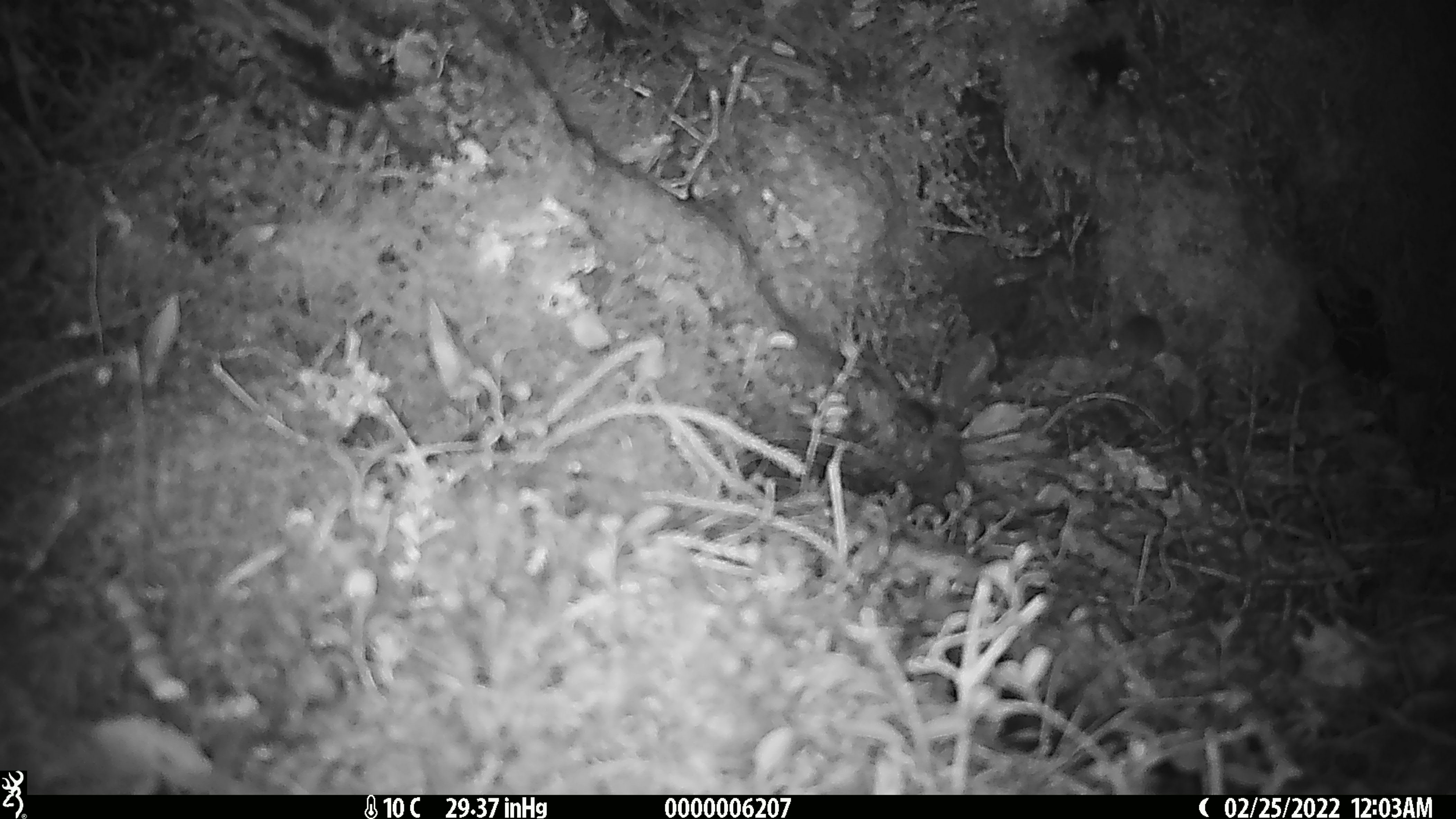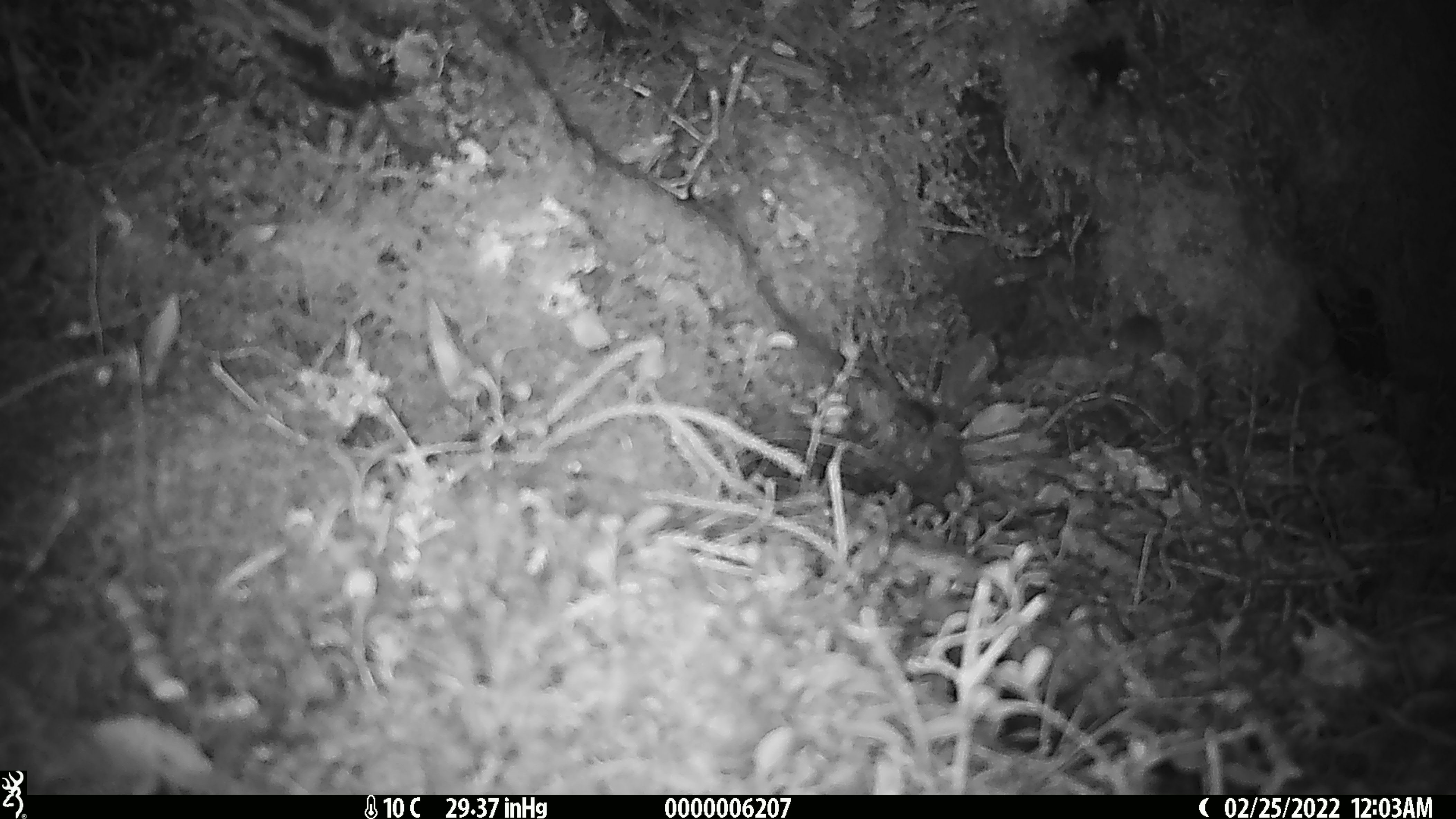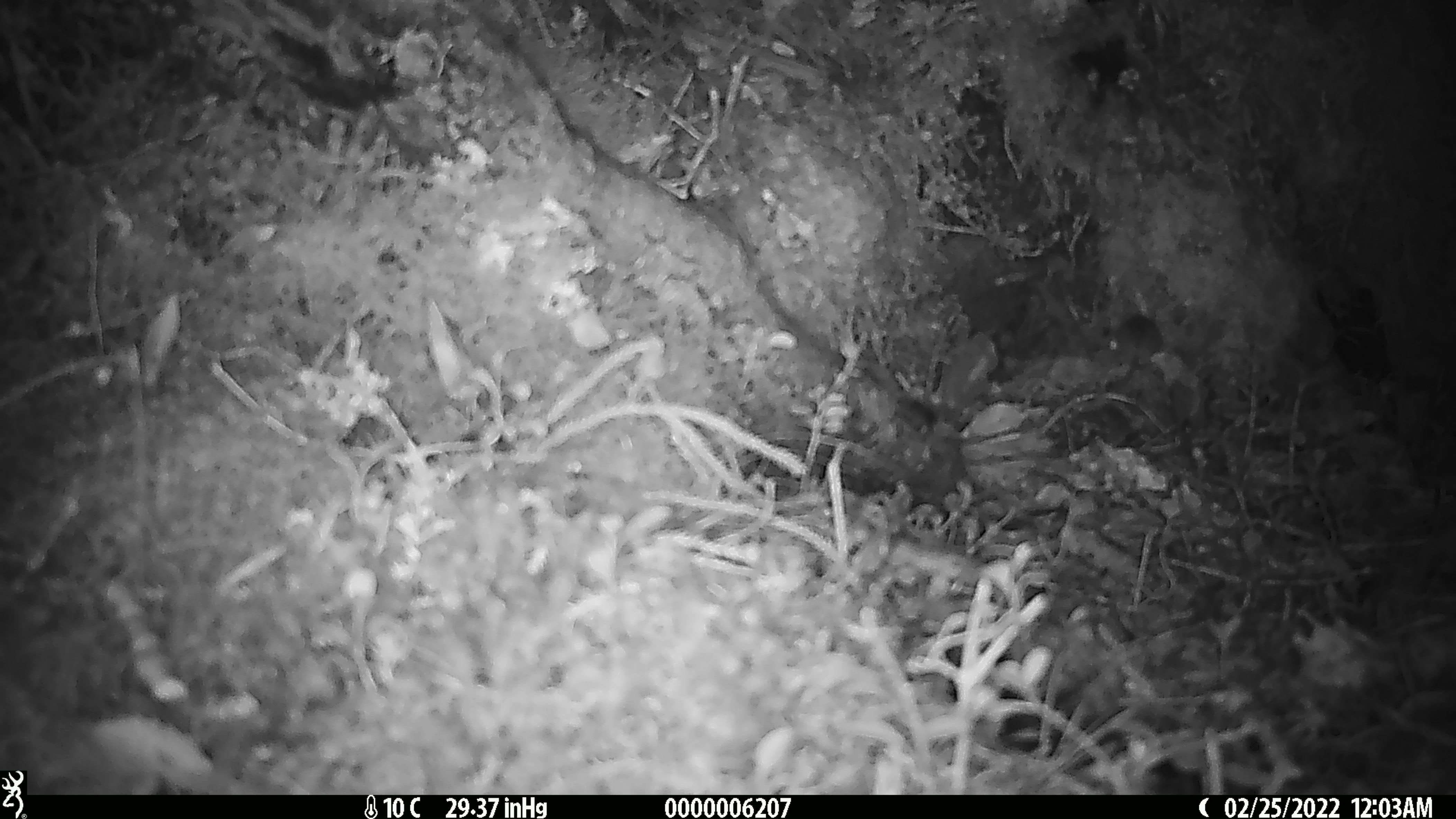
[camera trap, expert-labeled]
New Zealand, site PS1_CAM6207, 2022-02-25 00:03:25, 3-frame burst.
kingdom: Animalia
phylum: Chordata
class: Mammalia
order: Rodentia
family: Muridae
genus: Mus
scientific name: Mus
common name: mouse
Mouse (Mus).